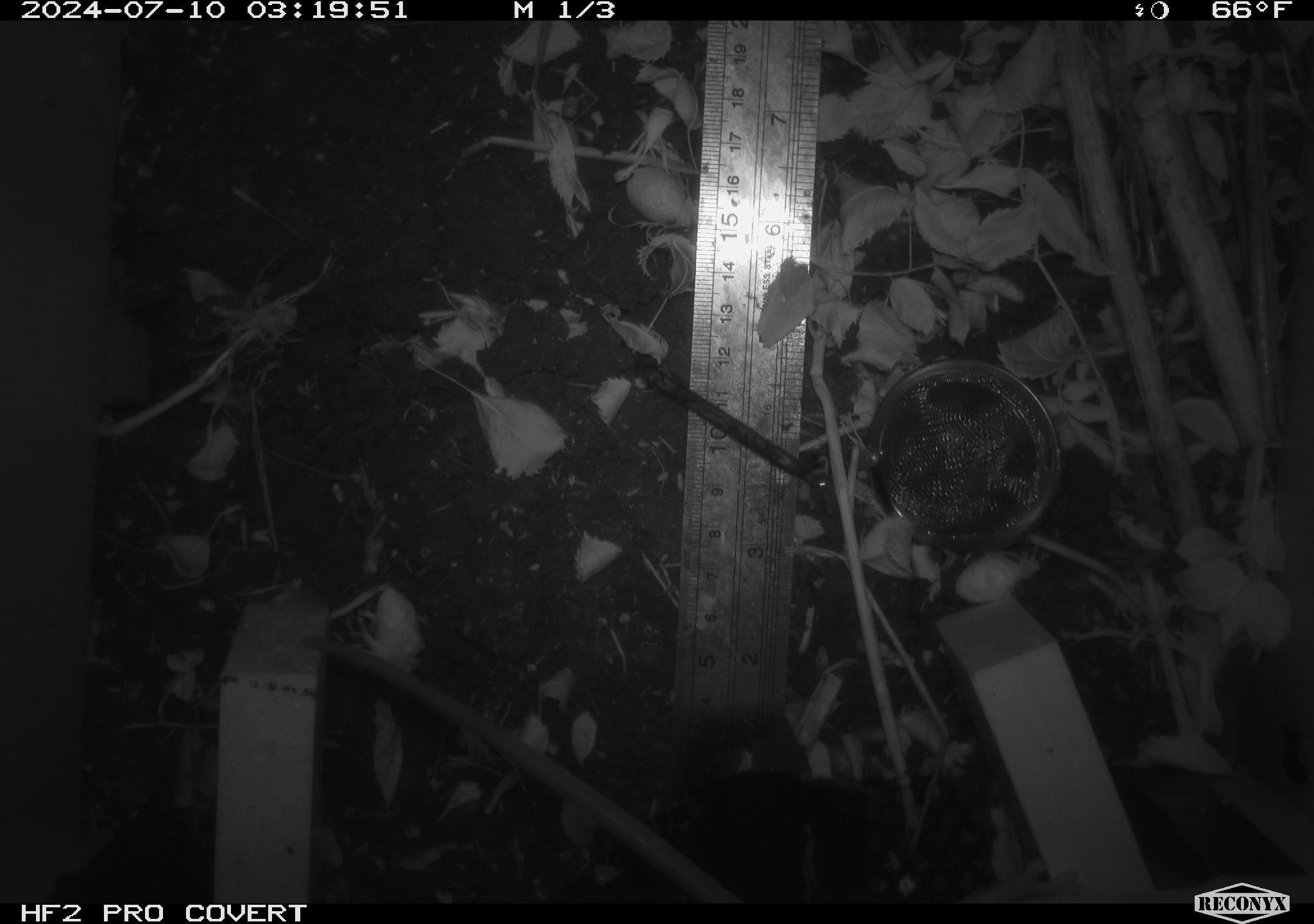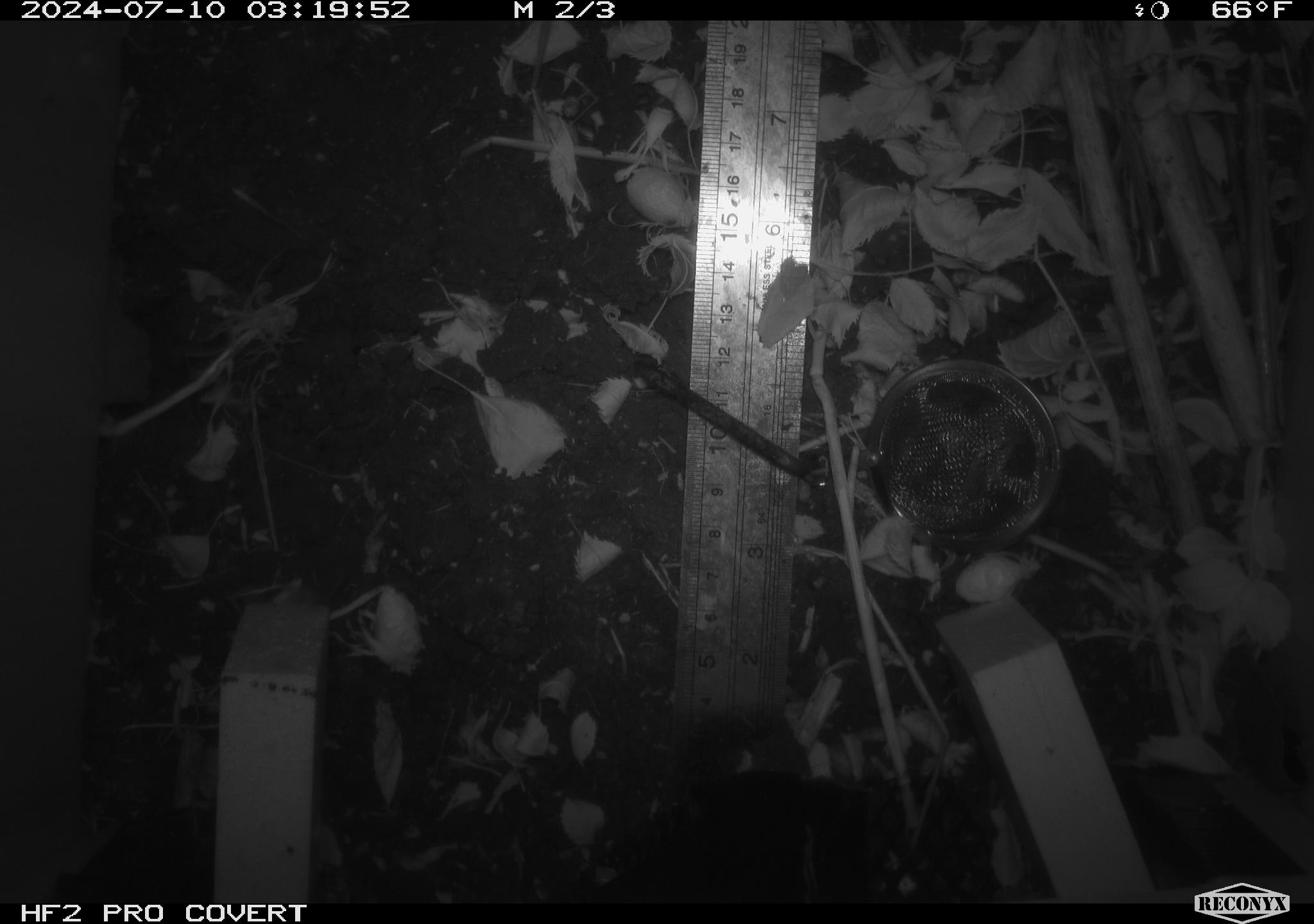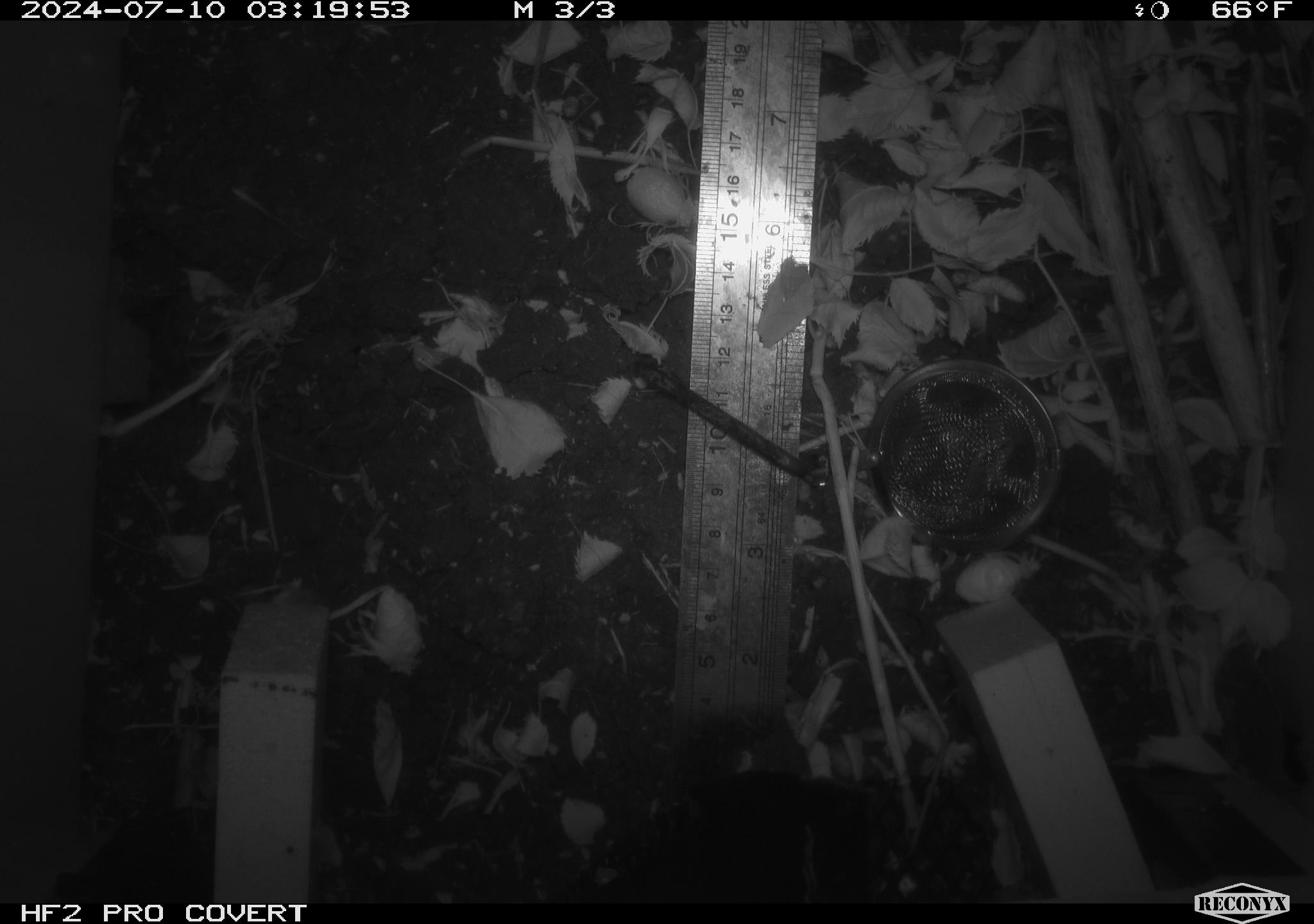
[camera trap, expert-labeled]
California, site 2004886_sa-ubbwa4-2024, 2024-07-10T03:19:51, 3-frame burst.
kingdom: Animalia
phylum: Chordata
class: Mammalia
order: Rodentia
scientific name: Rodentia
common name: woodrat or rat or mouse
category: woodrat or rat or mouse species